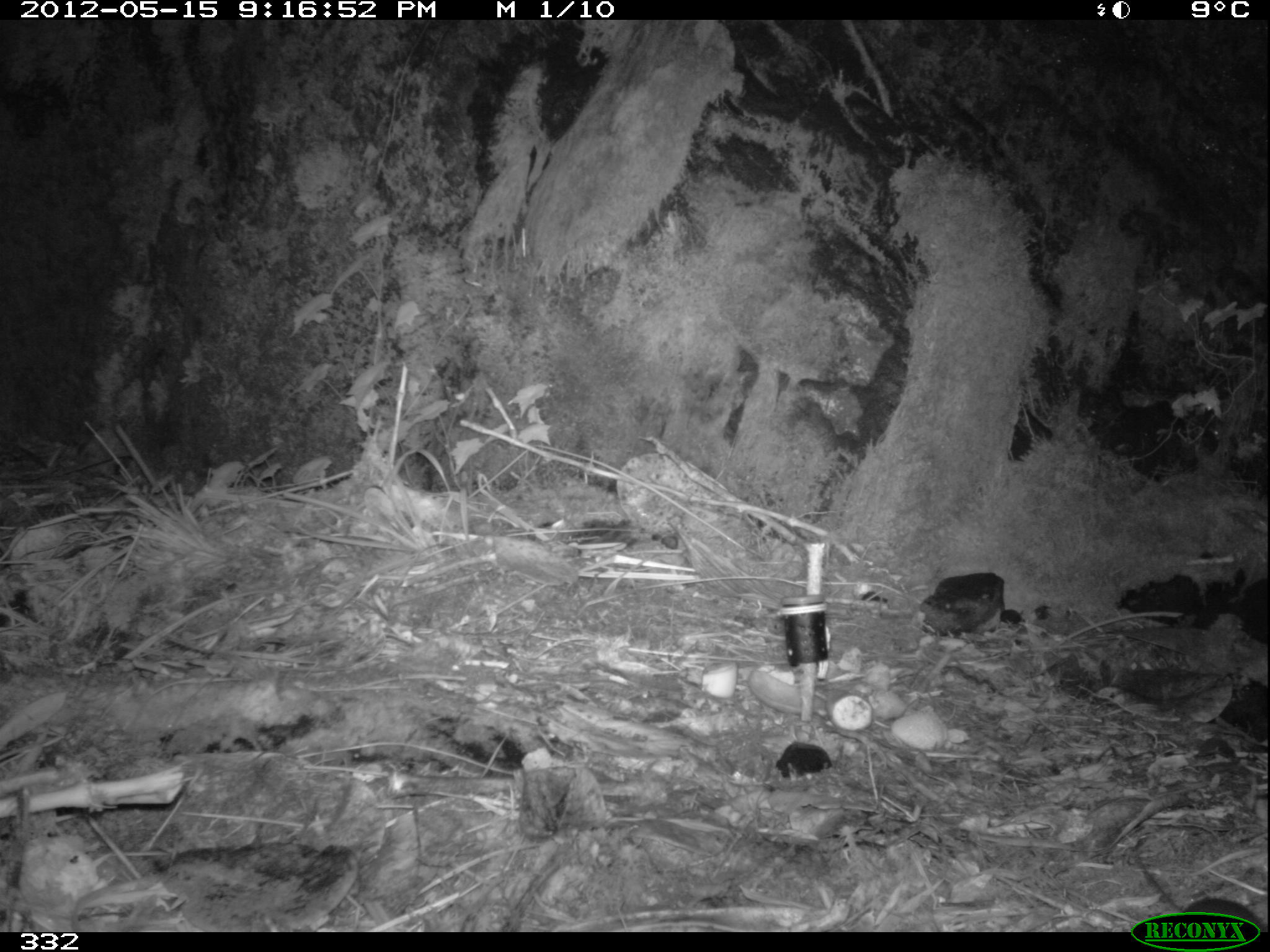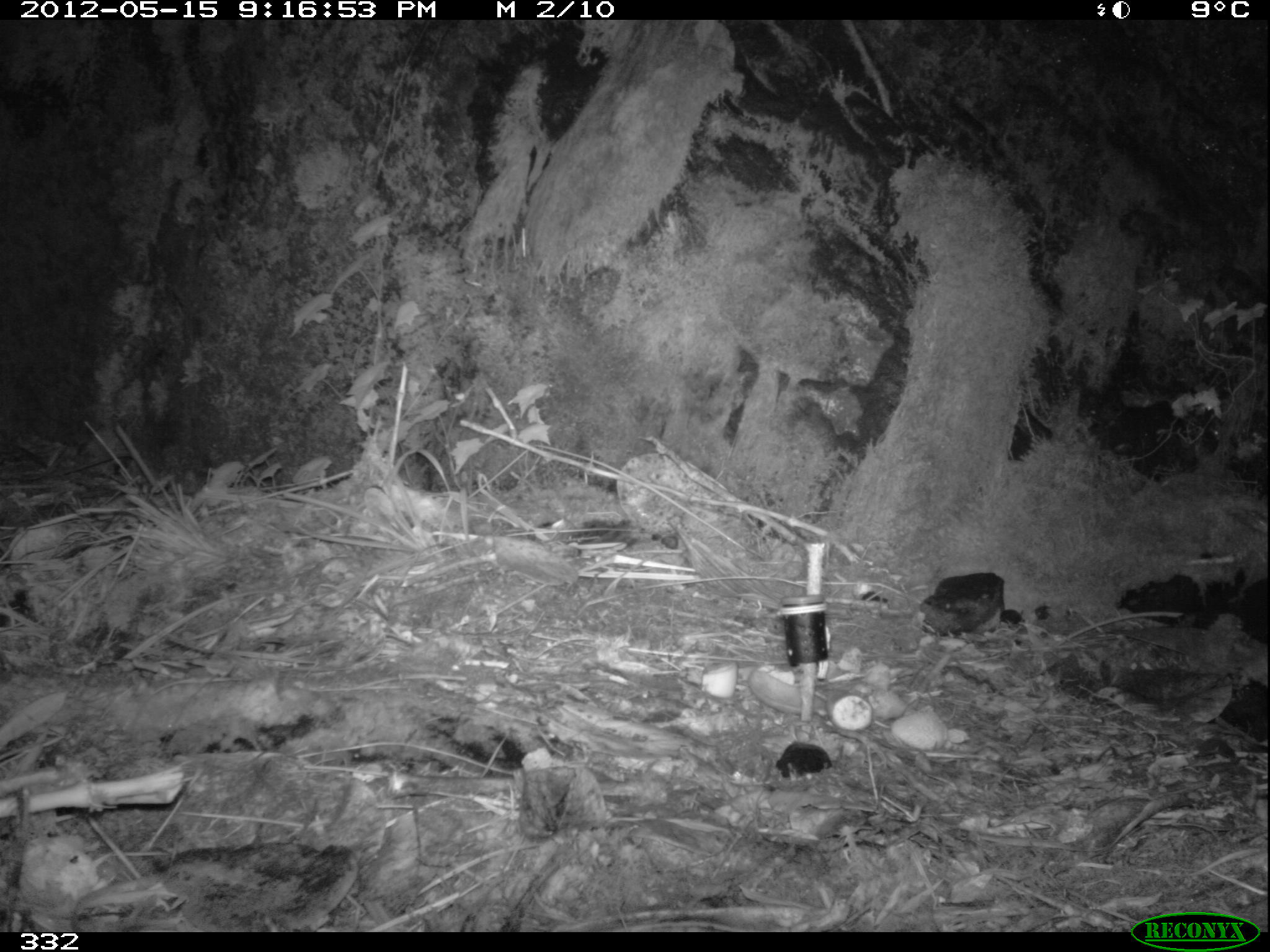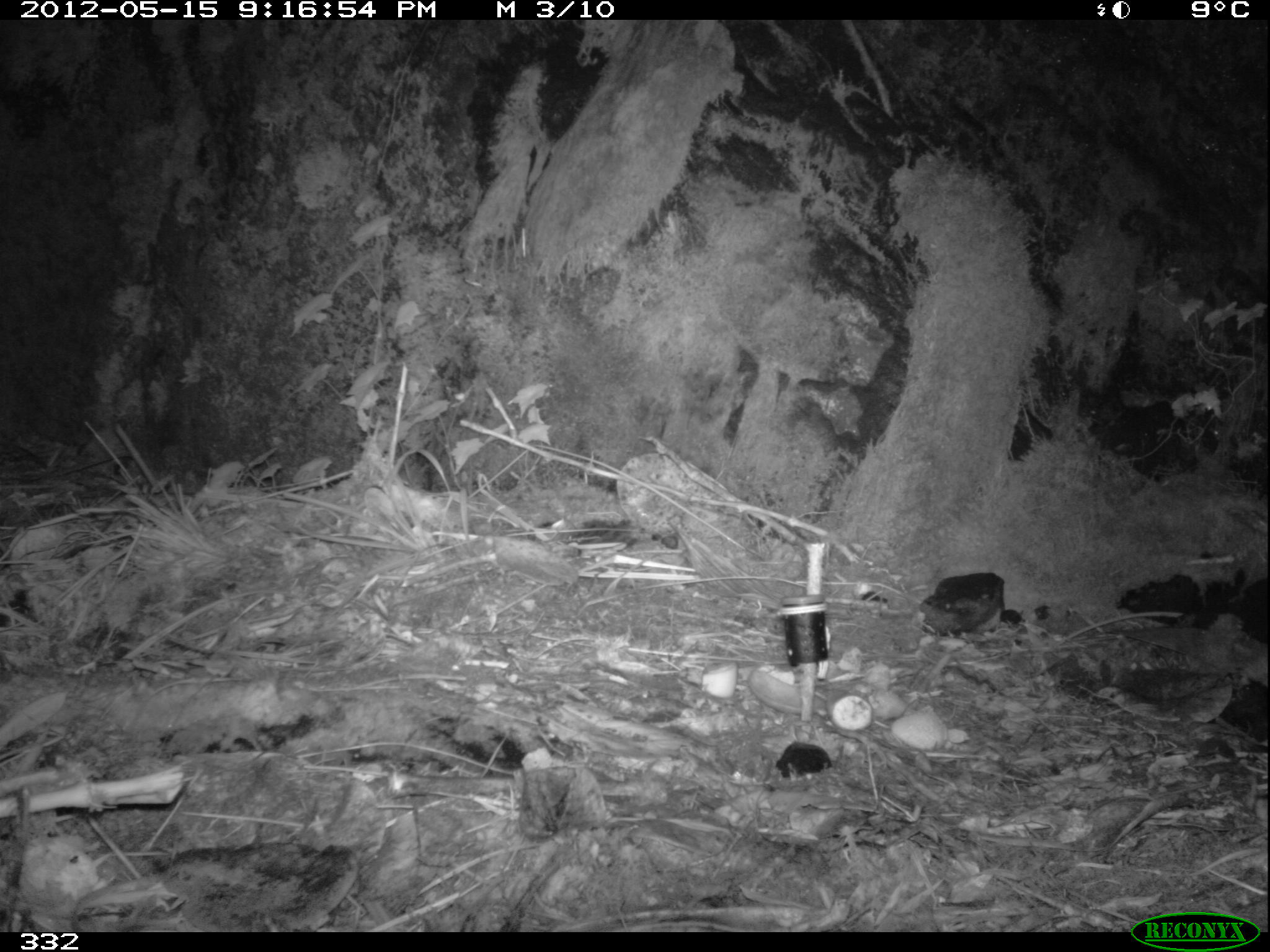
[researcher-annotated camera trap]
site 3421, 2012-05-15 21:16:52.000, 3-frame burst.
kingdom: Animalia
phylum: Chordata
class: Mammalia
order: Rodentia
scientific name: Rodentia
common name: rodents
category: unknown rodent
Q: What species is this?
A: Unknown rodent (rodents) (Rodentia).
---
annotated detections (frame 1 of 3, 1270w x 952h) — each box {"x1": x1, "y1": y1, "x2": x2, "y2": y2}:
unknown rodent: {"x1": 1129, "y1": 848, "x2": 1263, "y2": 932}